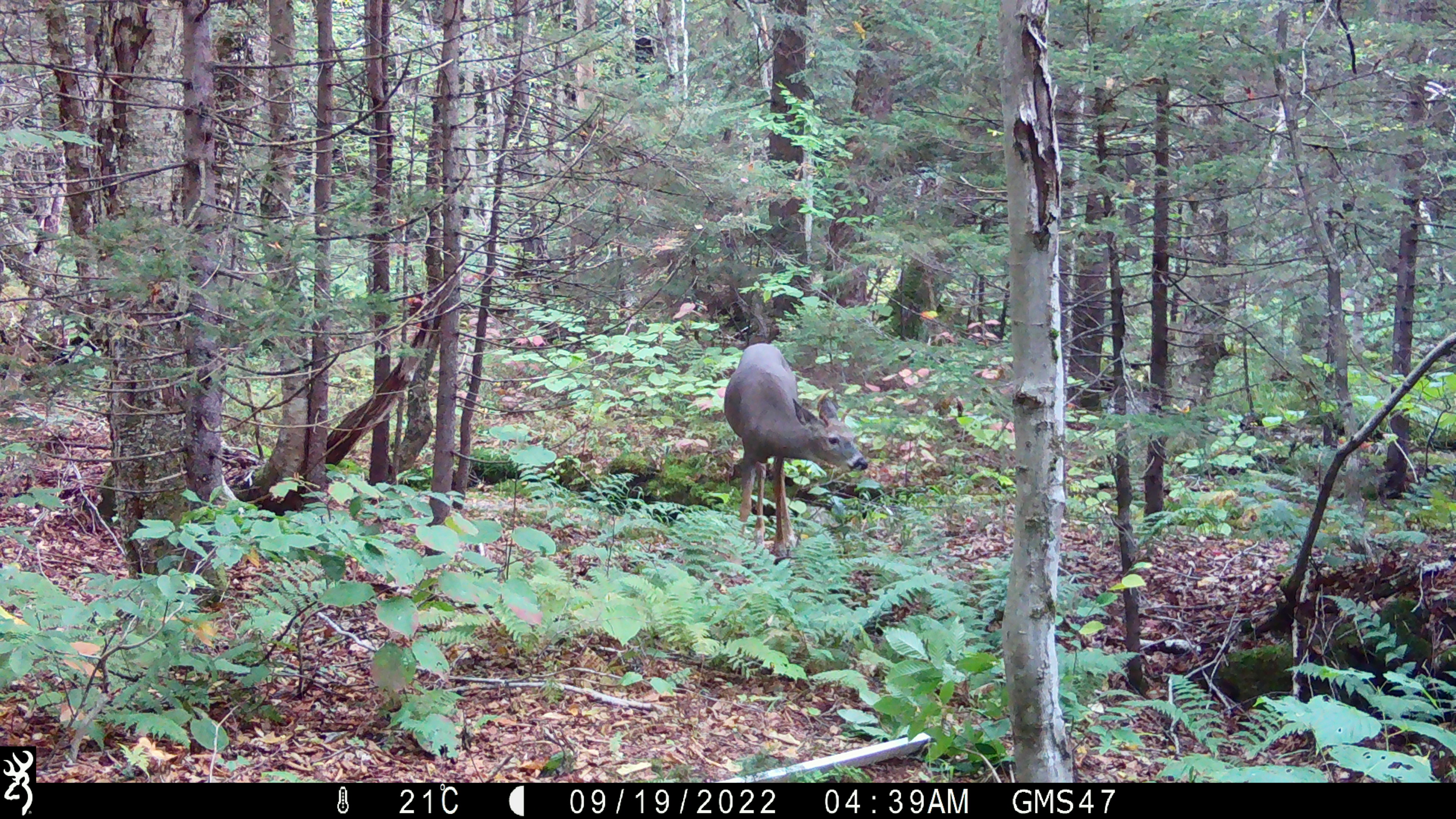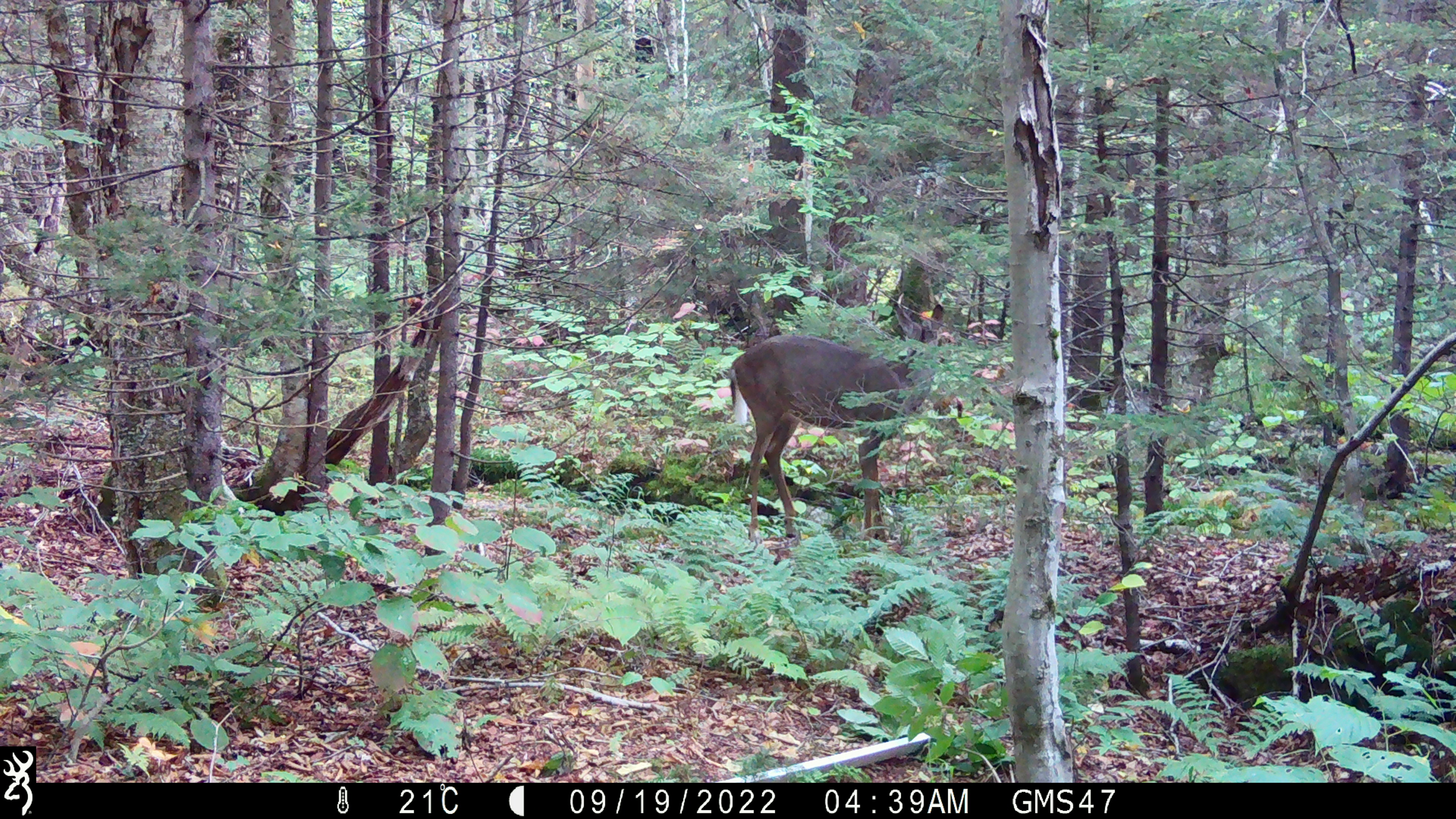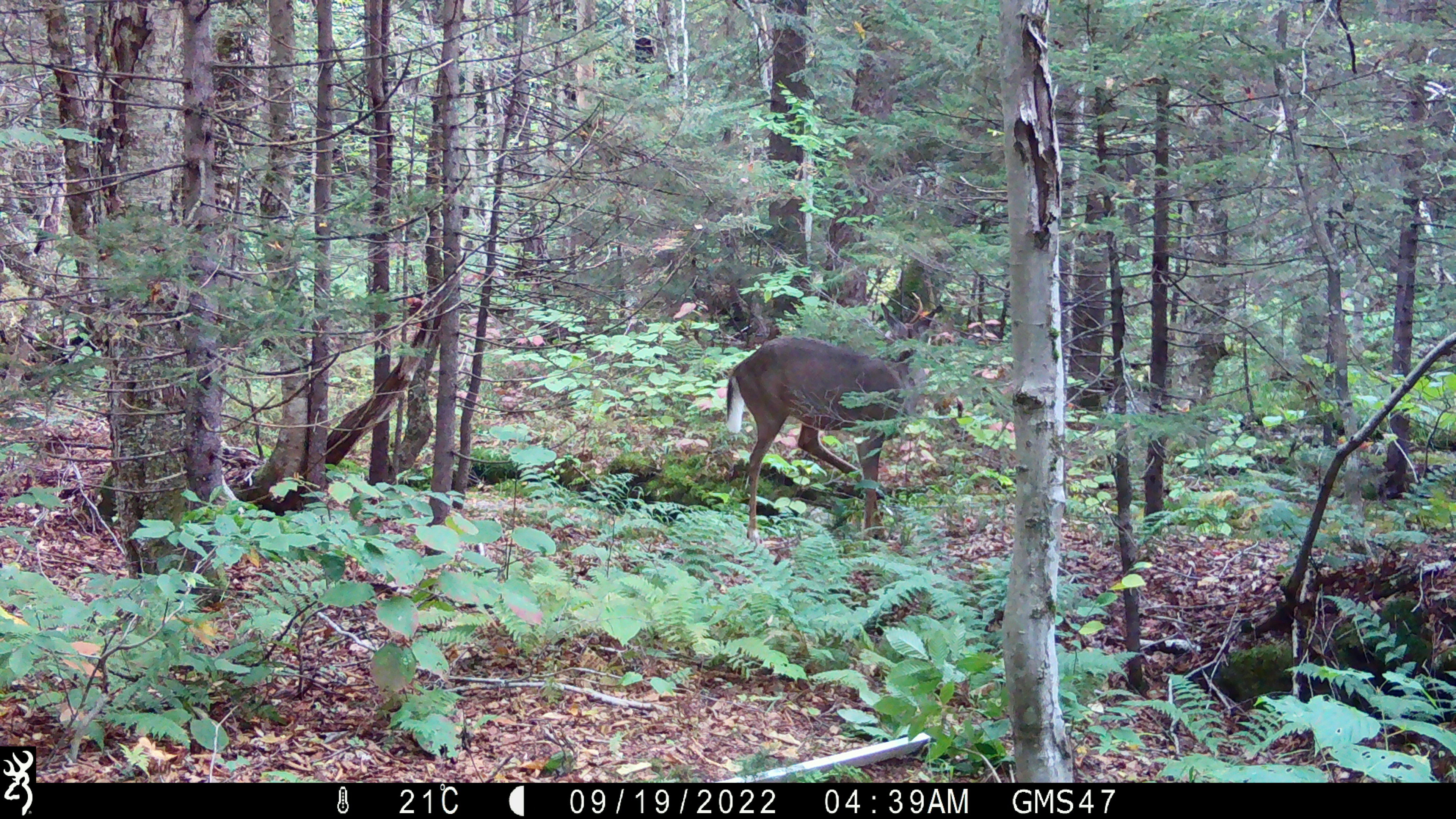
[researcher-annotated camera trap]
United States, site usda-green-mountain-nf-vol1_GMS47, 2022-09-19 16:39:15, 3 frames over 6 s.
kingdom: Animalia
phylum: Chordata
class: Mammalia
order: Artiodactyla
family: Cervidae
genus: Odocoileus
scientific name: Odocoileus virginianus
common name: white-tailed deer